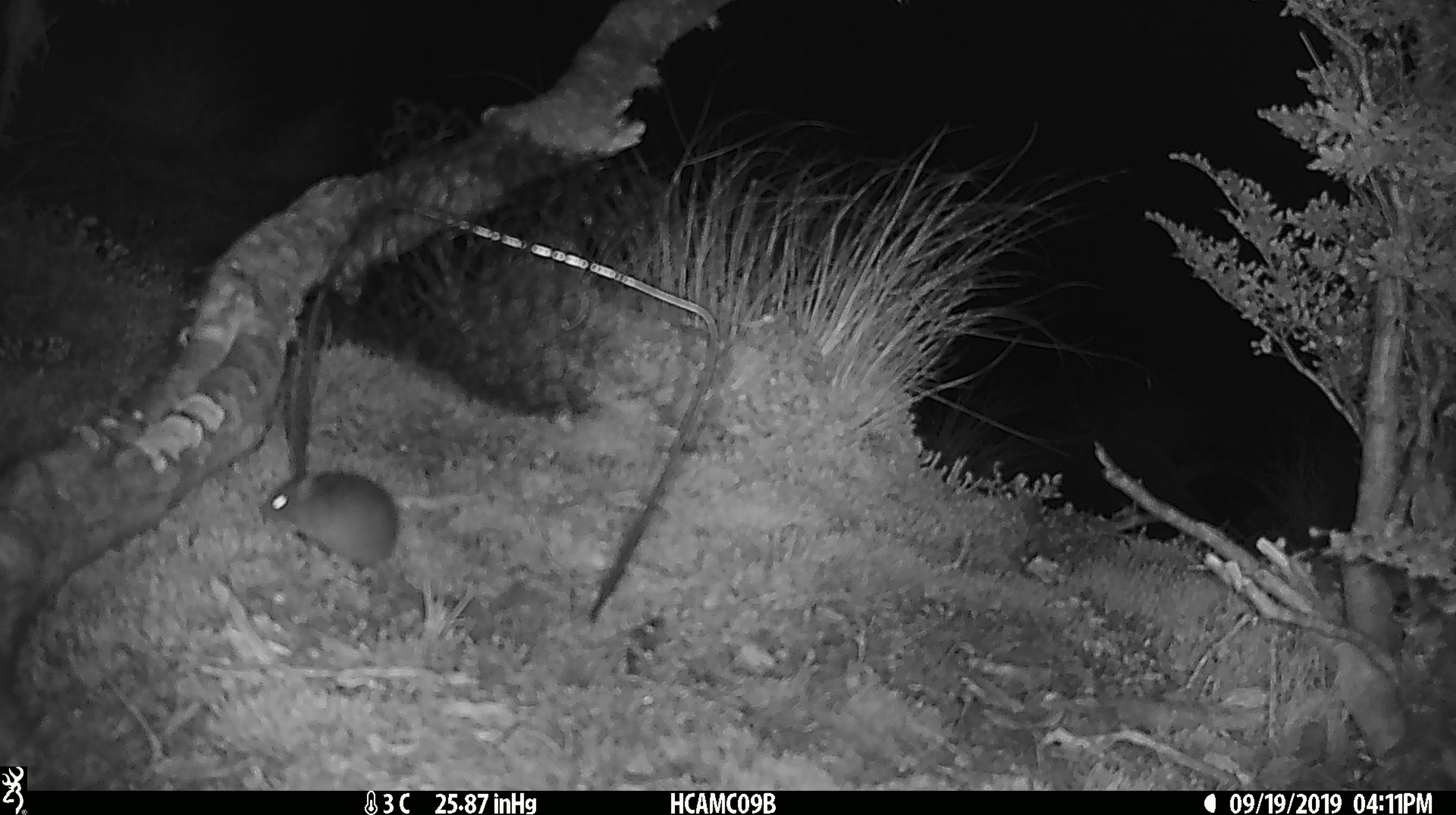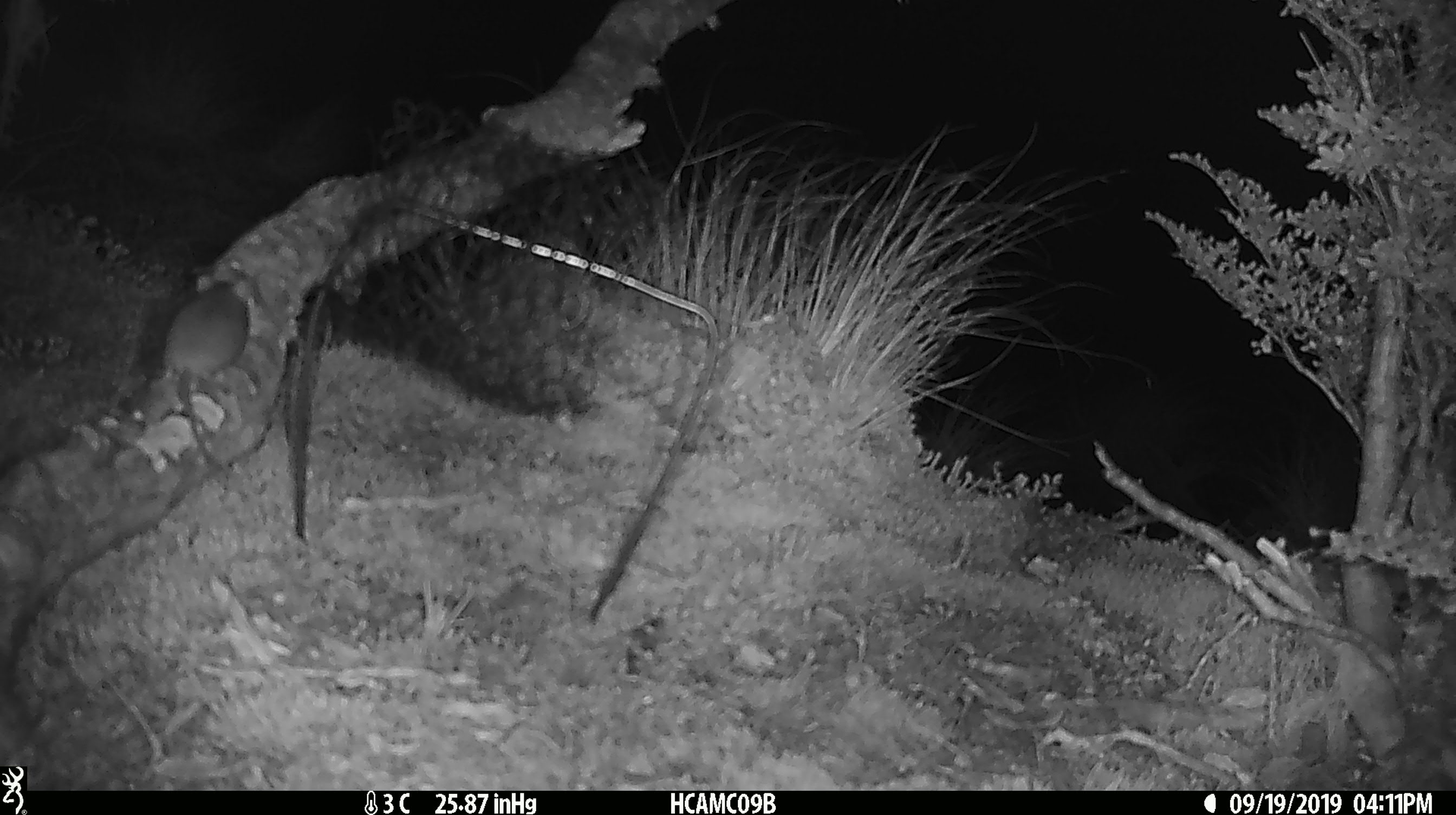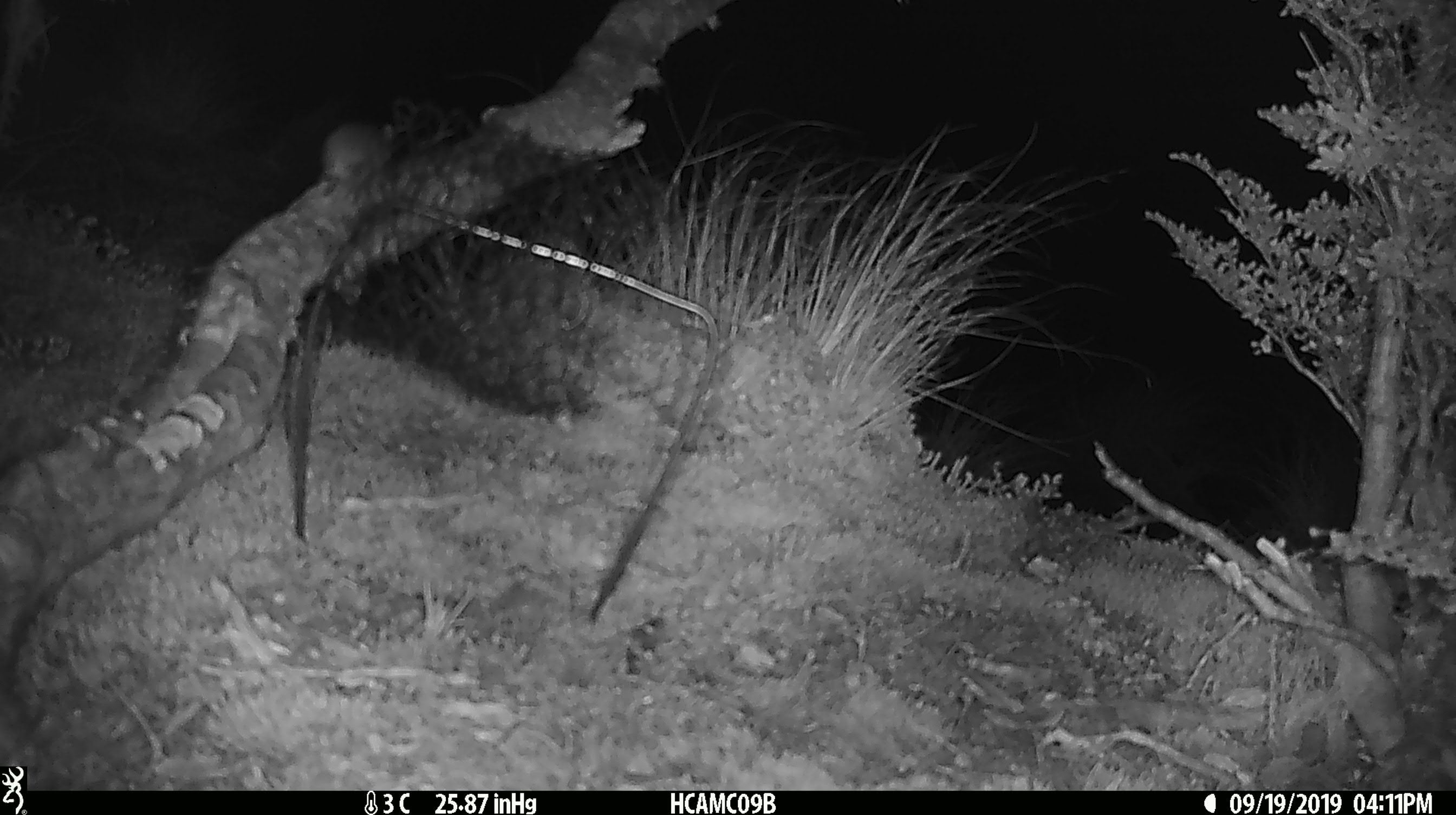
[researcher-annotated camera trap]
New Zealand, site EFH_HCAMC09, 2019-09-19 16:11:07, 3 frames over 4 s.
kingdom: Animalia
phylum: Chordata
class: Mammalia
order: Rodentia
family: Muridae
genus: Mus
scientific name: Mus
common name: mouse